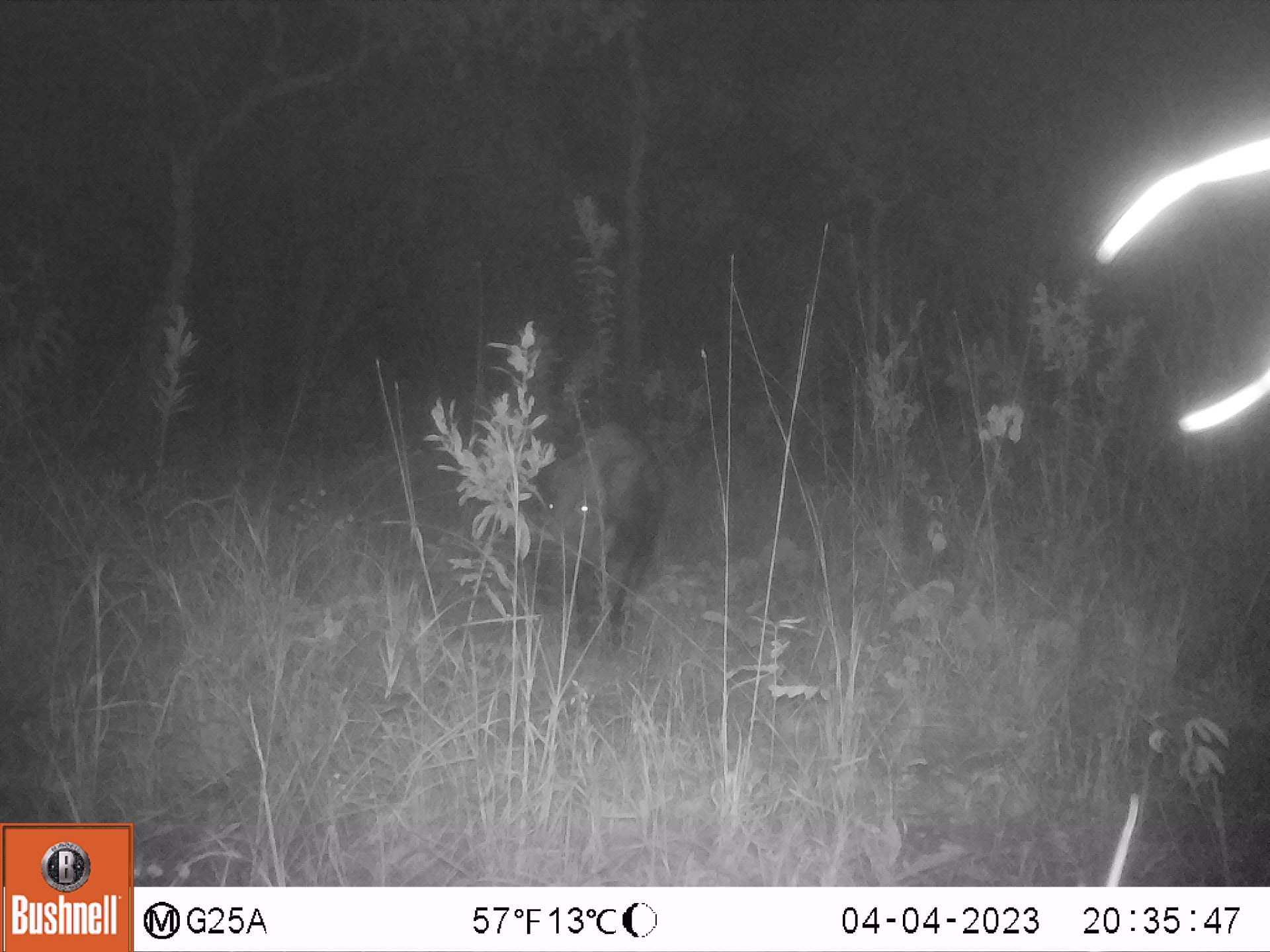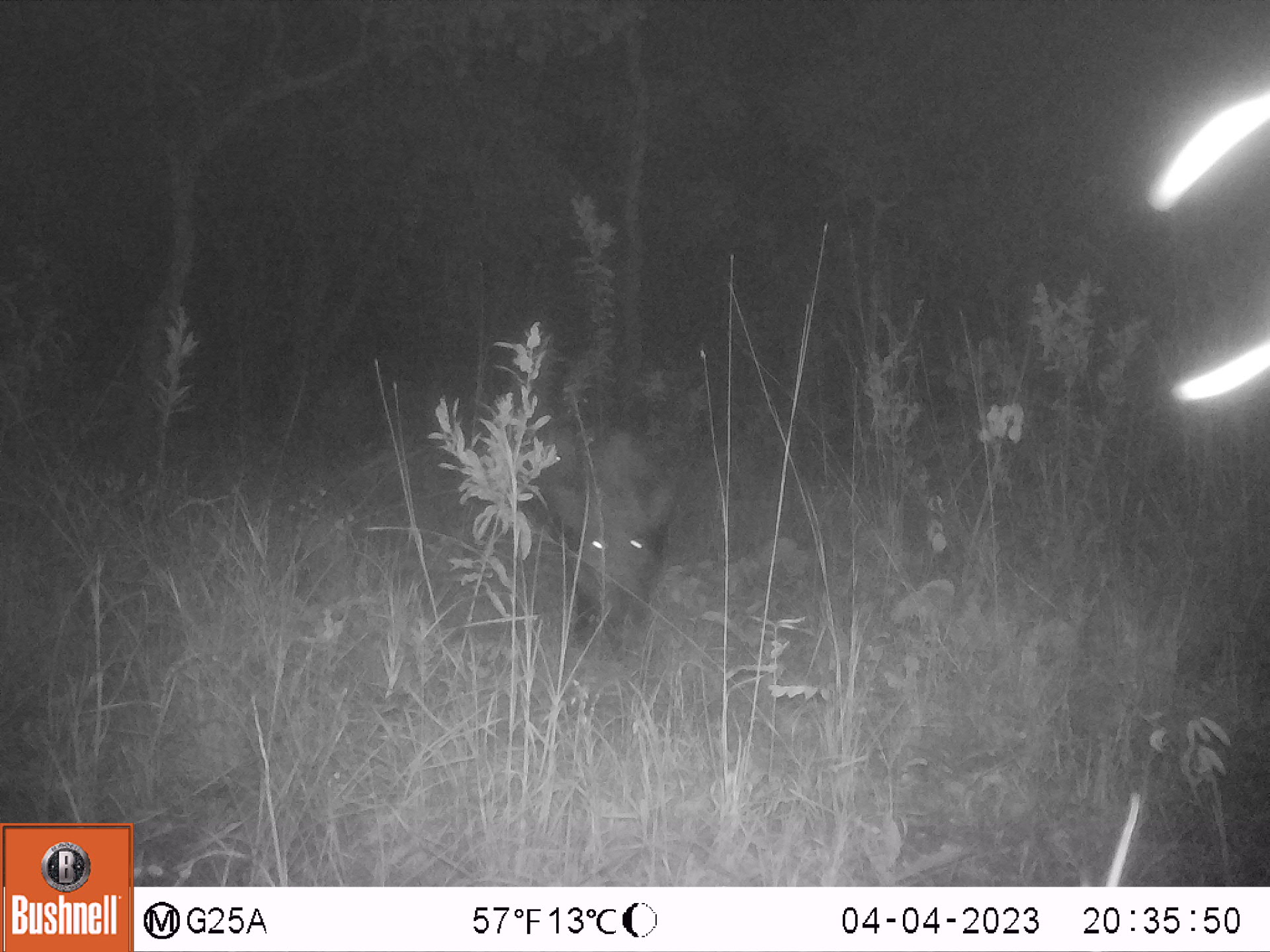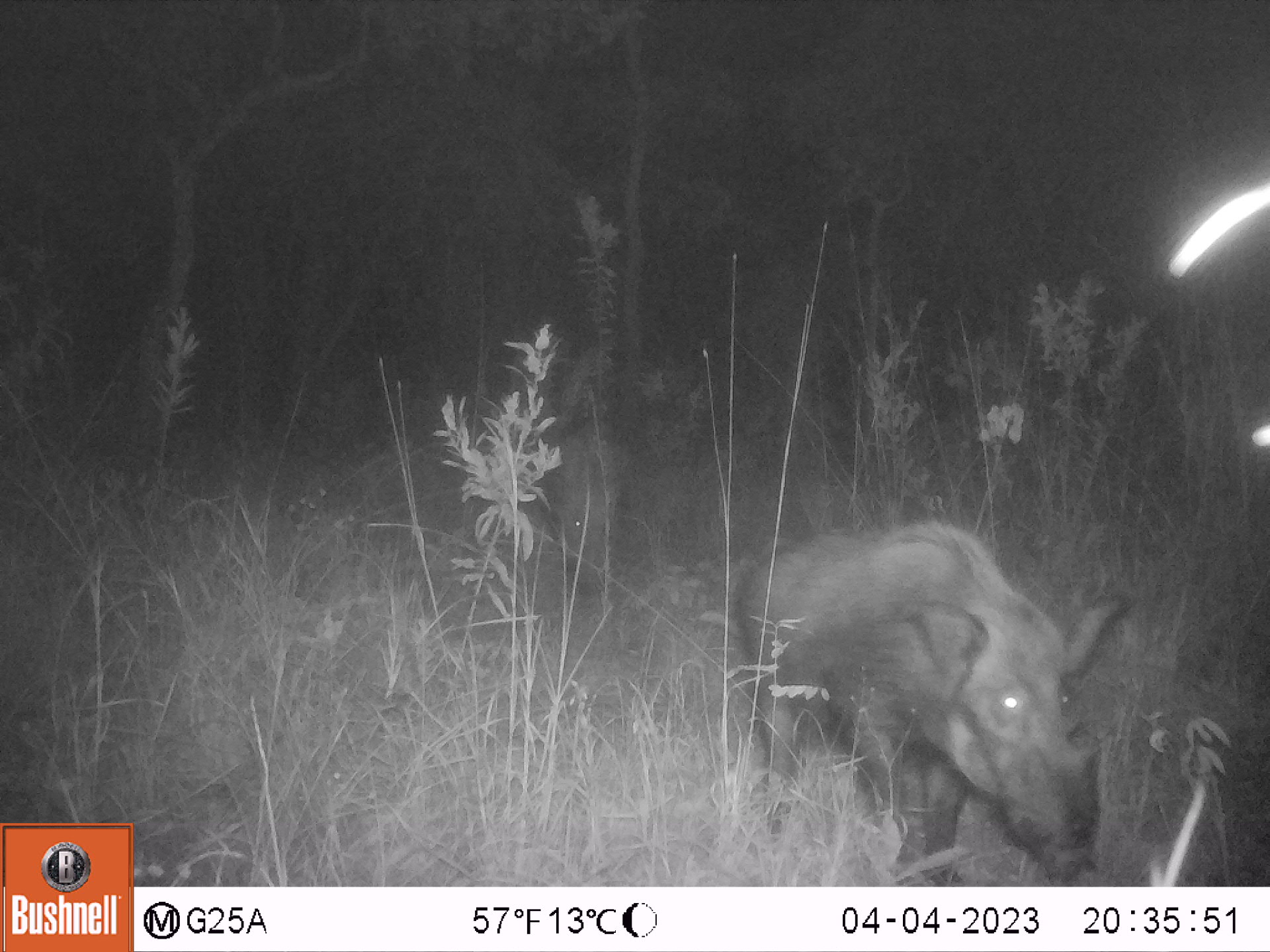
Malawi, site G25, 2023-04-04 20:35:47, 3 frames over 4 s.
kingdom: Animalia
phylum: Chordata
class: Mammalia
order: Artiodactyla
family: Suidae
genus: Potamochoerus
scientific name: Potamochoerus larvatus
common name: bushpig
Bushpig (Potamochoerus larvatus), count 1.